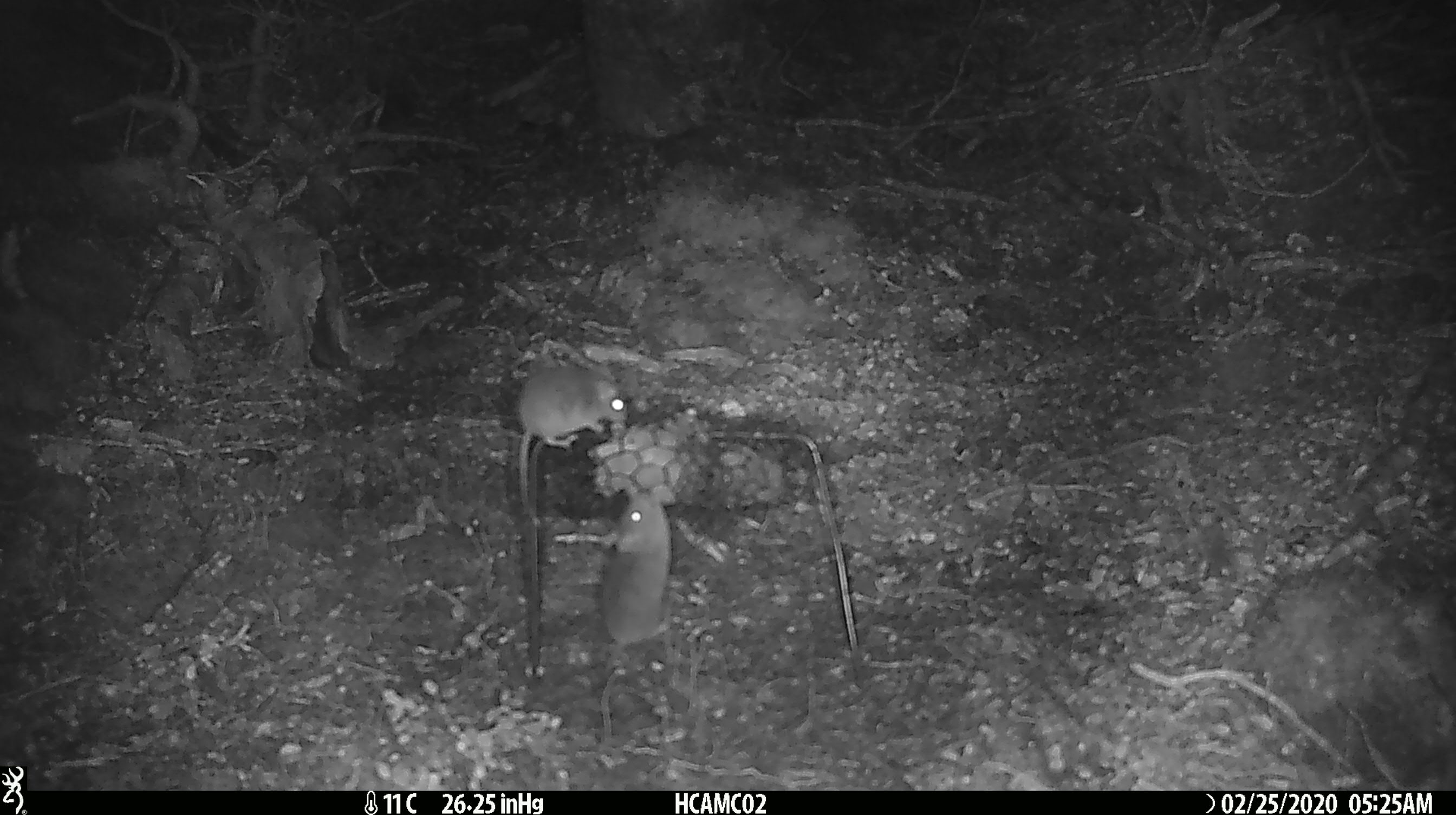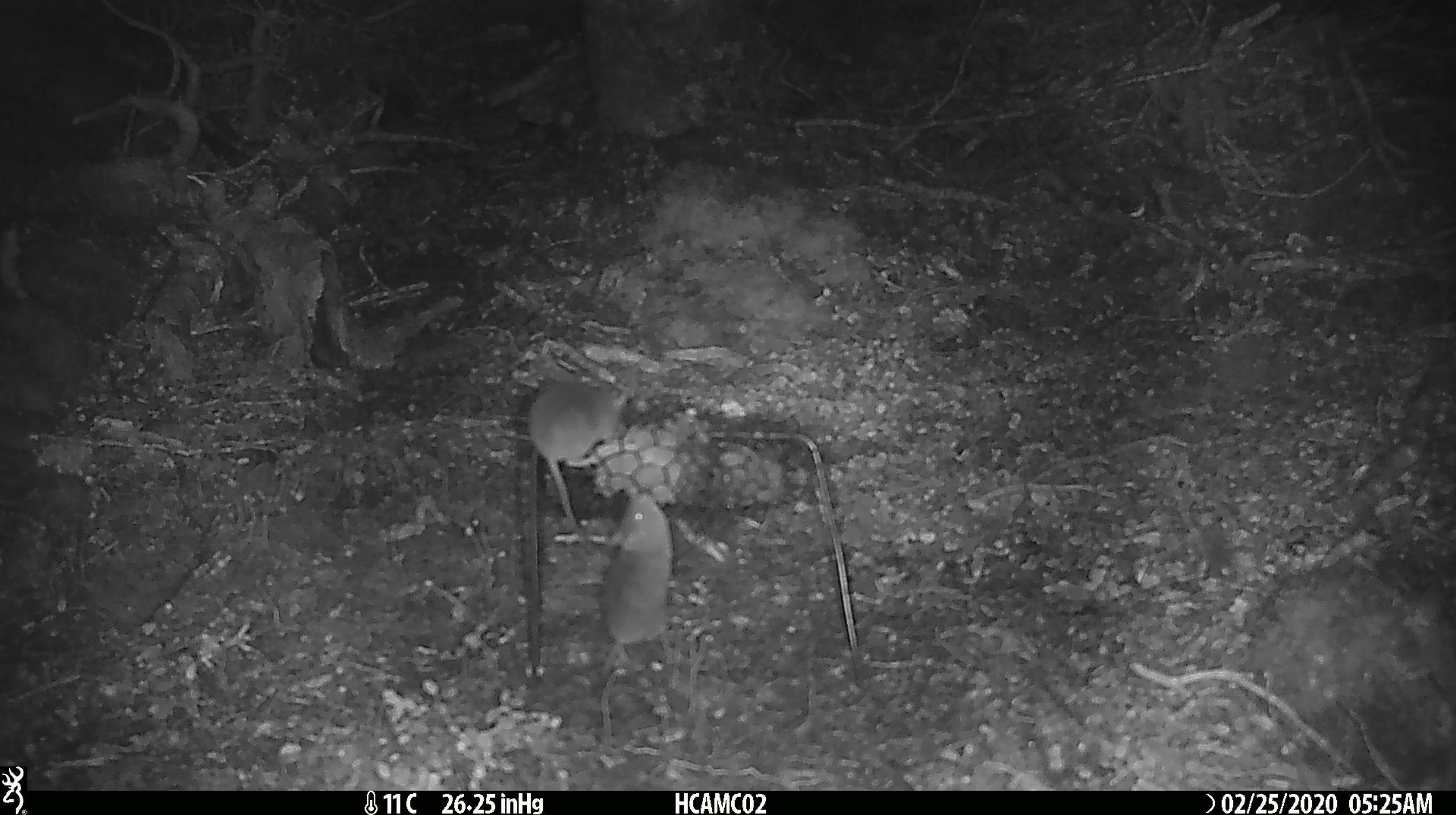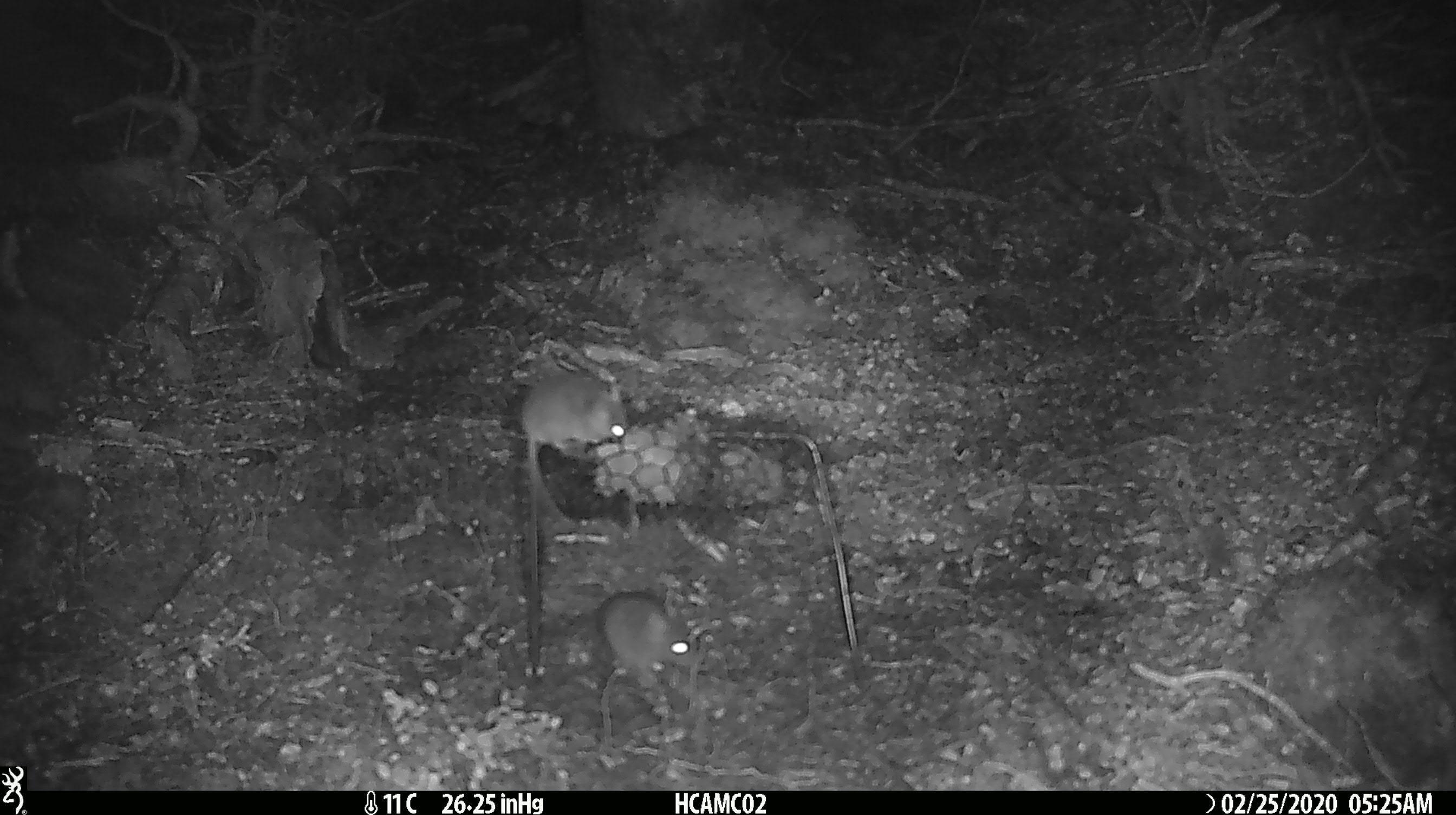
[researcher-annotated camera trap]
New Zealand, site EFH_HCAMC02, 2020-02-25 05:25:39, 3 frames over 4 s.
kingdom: Animalia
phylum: Chordata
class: Mammalia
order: Rodentia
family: Muridae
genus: Mus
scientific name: Mus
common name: mouse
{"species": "mouse (Mus)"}